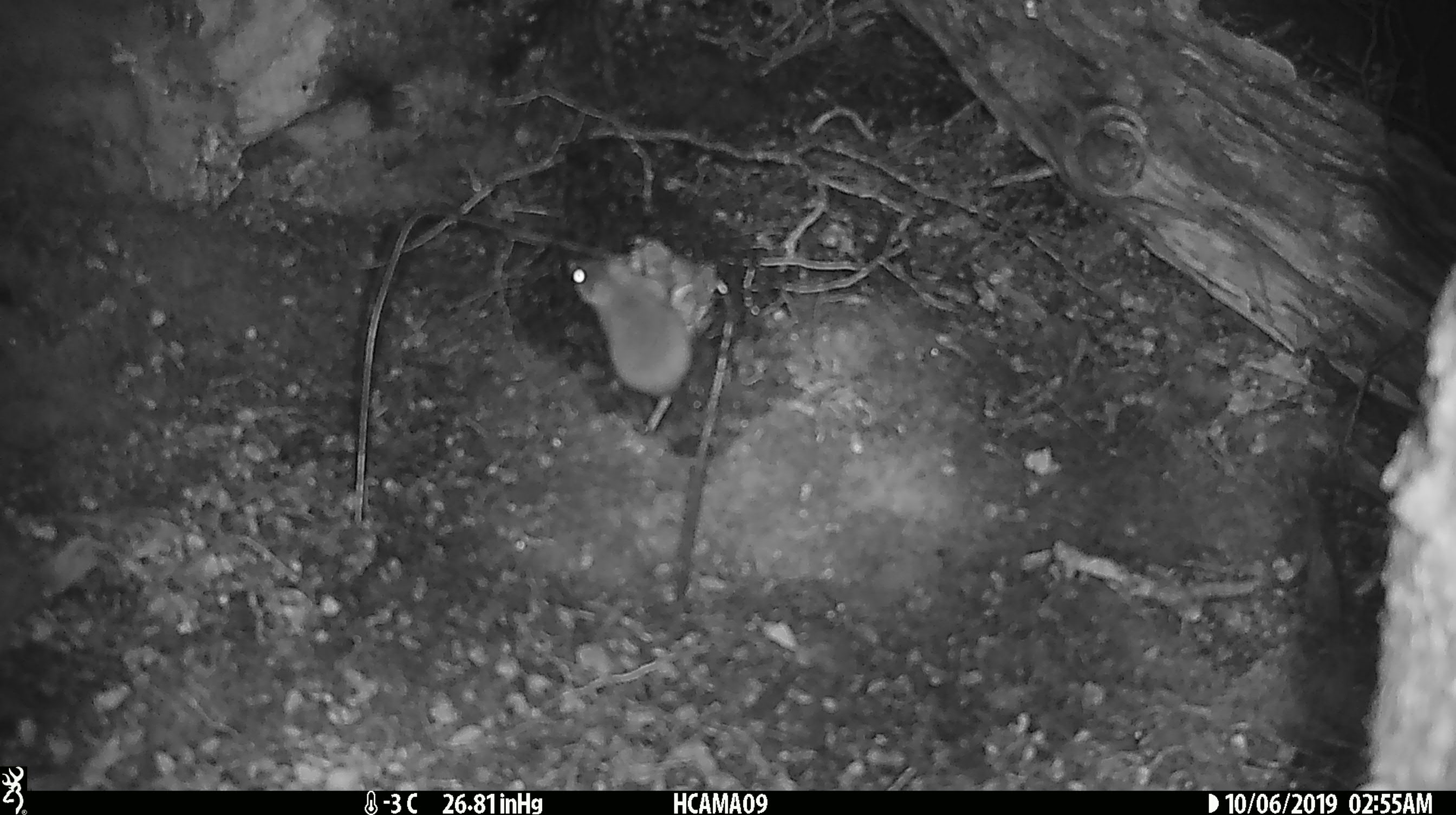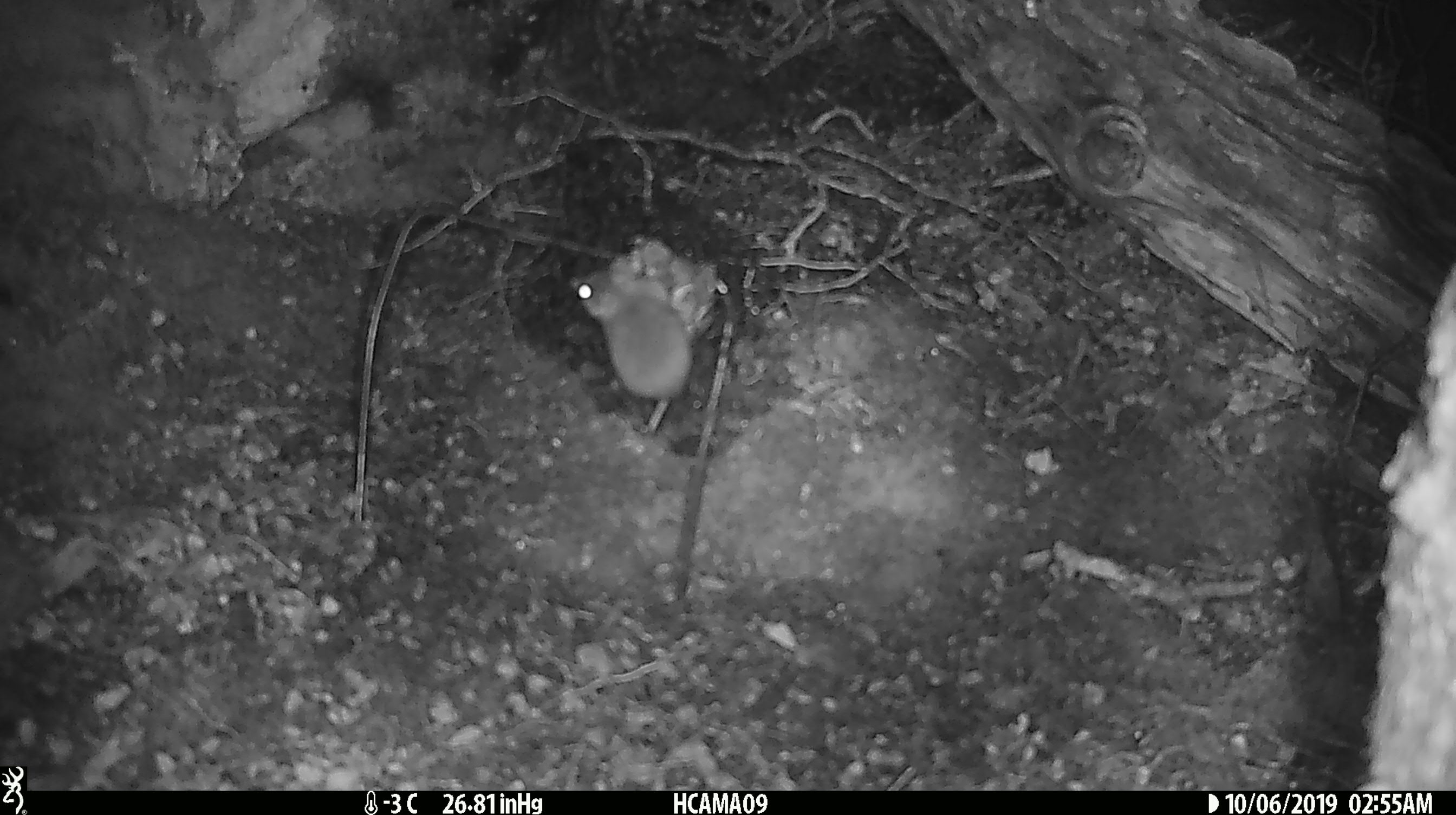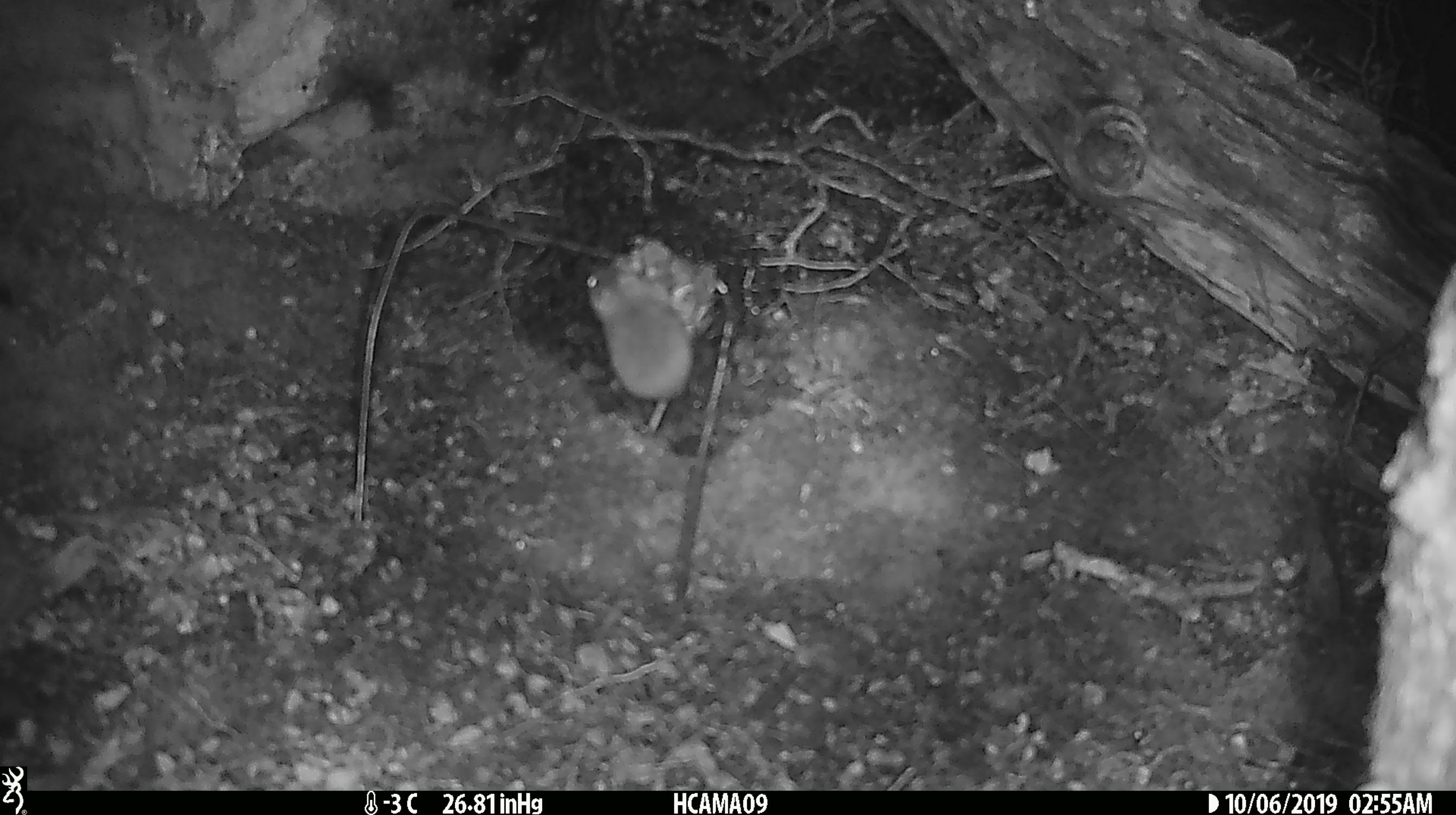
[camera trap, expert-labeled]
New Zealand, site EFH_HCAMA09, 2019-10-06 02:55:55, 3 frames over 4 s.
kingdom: Animalia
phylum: Chordata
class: Mammalia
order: Rodentia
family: Muridae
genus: Mus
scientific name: Mus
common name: mouse